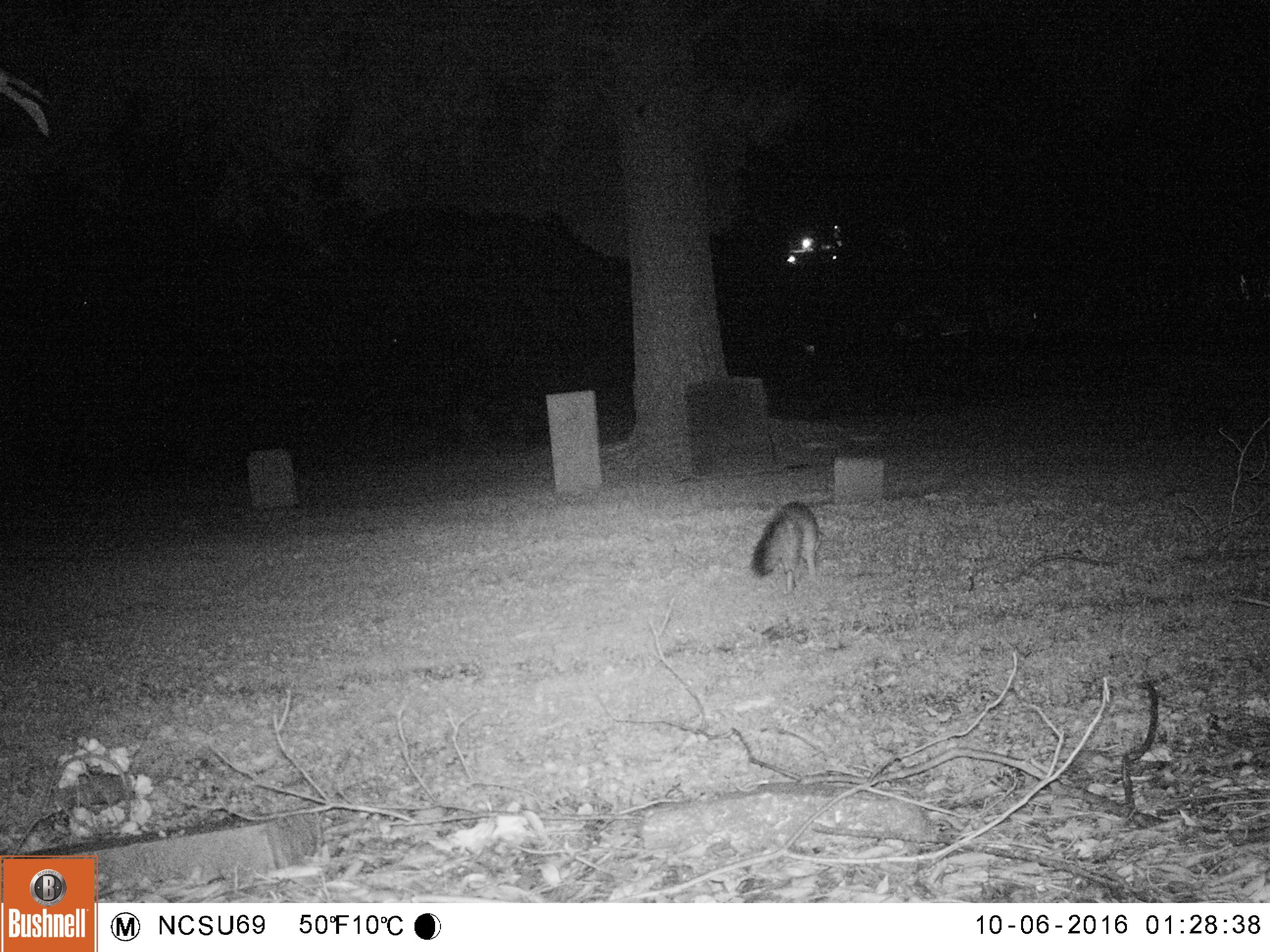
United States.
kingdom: Animalia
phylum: Chordata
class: Mammalia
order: Carnivora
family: Canidae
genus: Urocyon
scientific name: Urocyon cinereoargenteus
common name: gray fox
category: Grey Fox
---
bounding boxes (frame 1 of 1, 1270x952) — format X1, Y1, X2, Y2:
Grey Fox: 751, 495, 837, 593